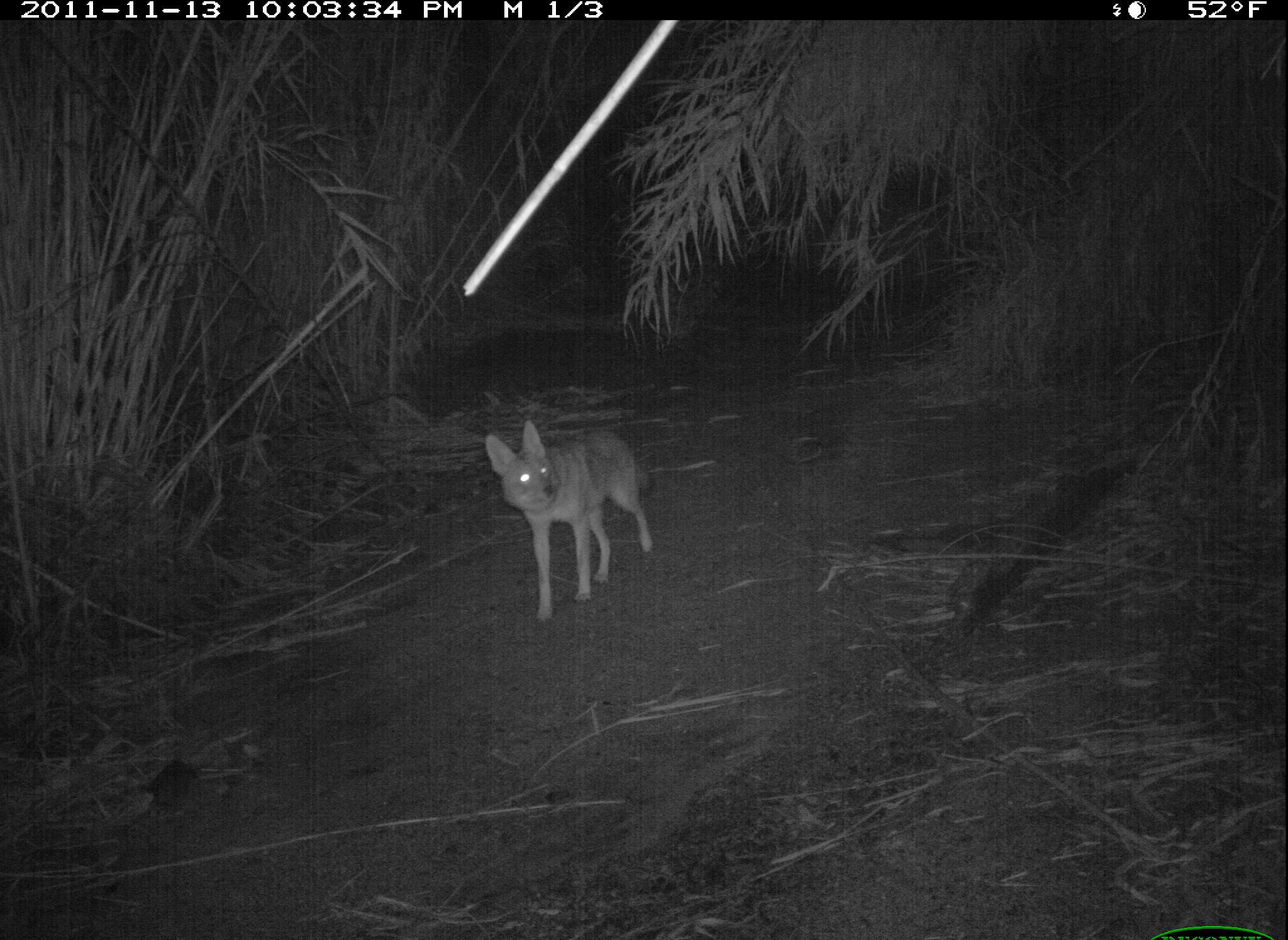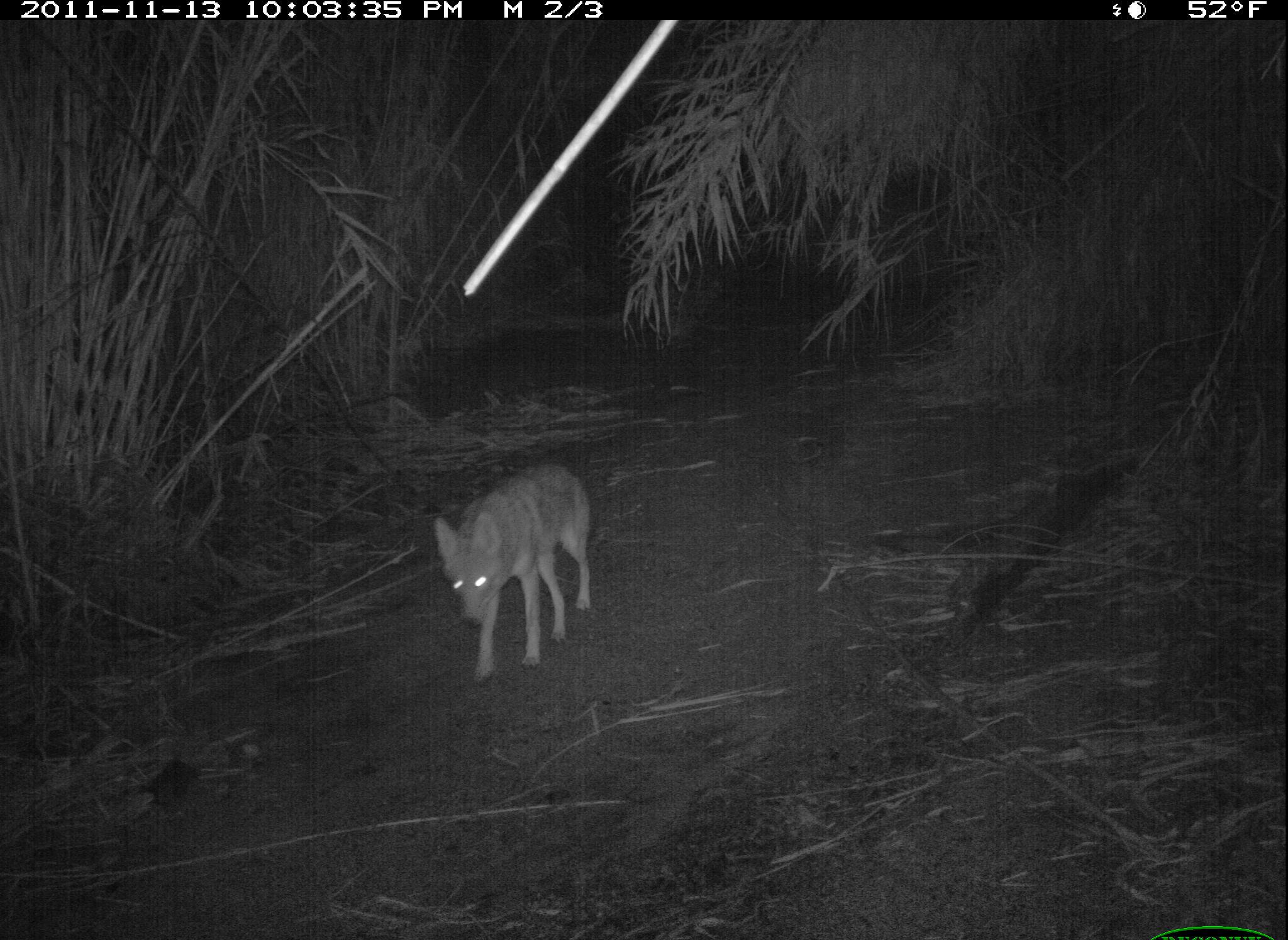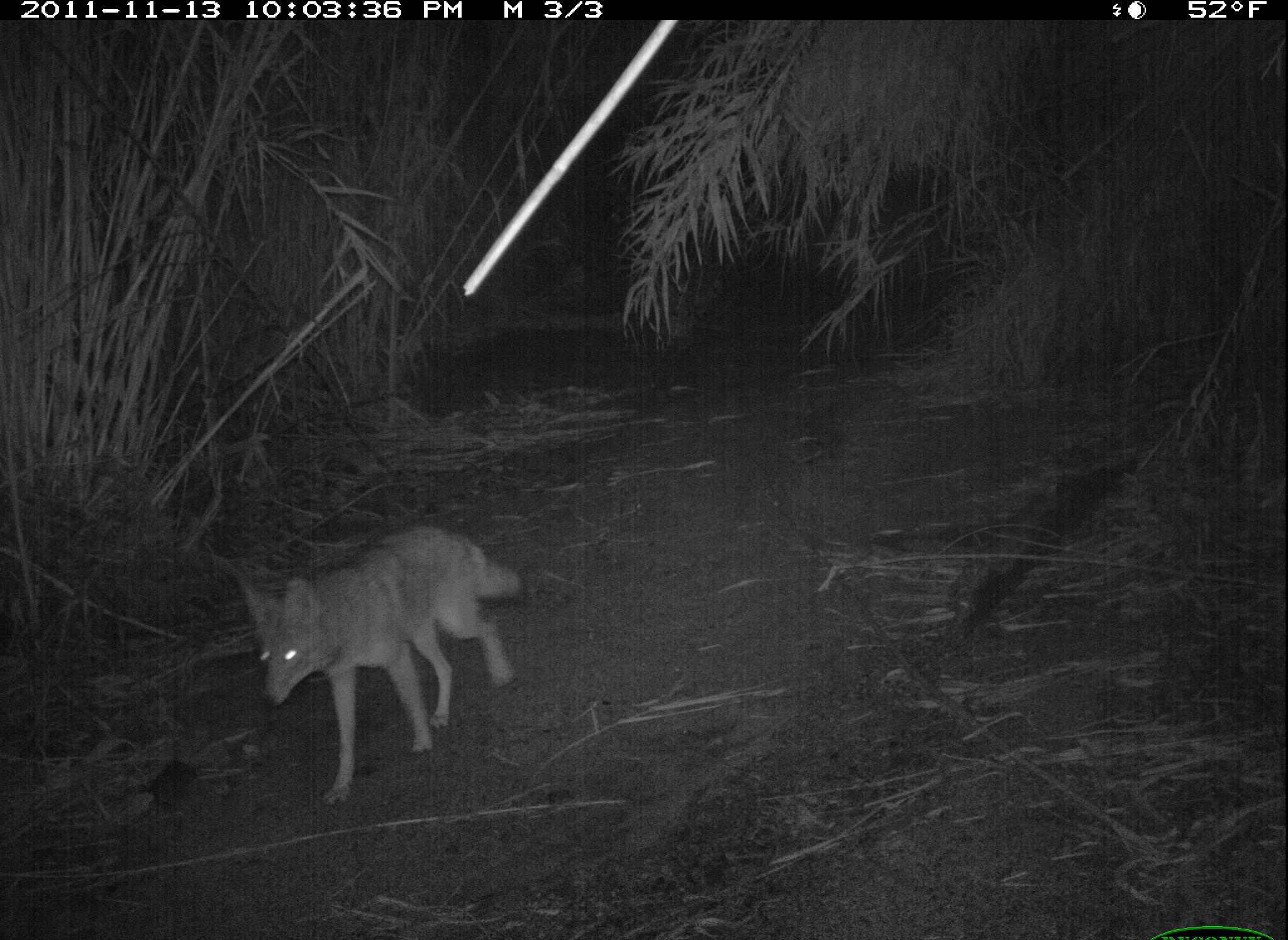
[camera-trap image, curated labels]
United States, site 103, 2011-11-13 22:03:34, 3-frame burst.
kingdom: Animalia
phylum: Chordata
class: Mammalia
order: Carnivora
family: Canidae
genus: Canis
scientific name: Canis latrans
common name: coyote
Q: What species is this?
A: Coyote (Canis latrans).